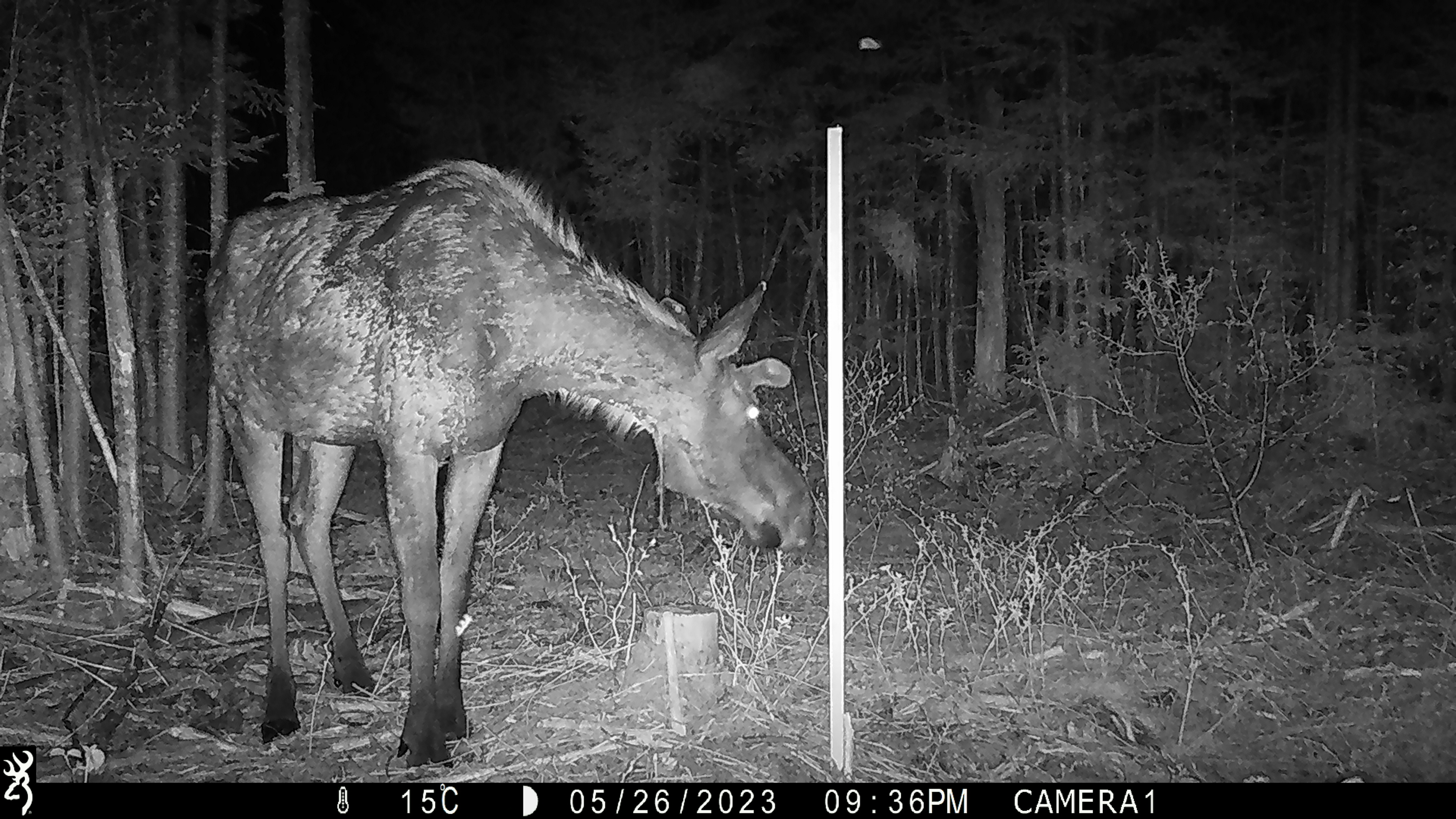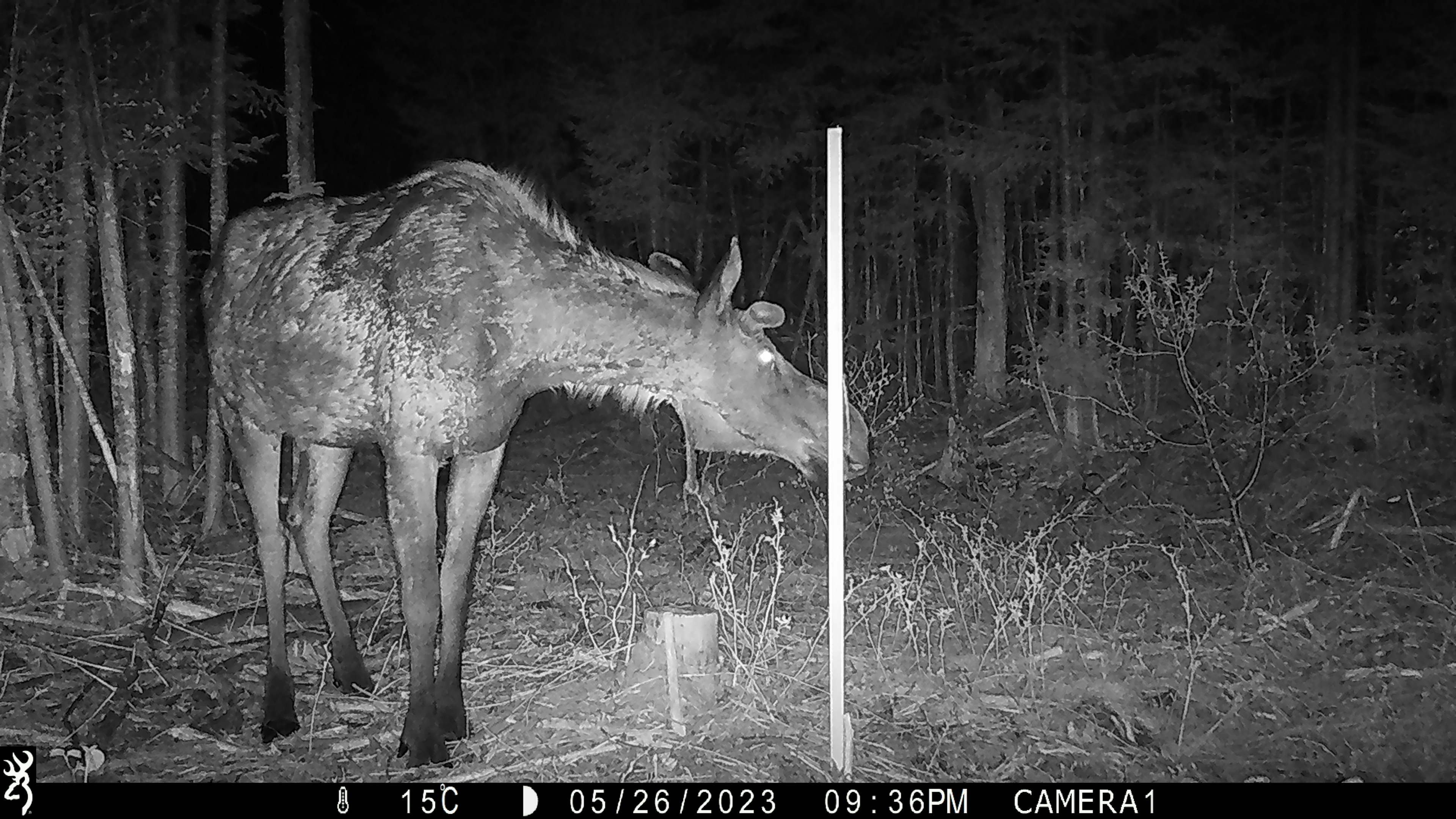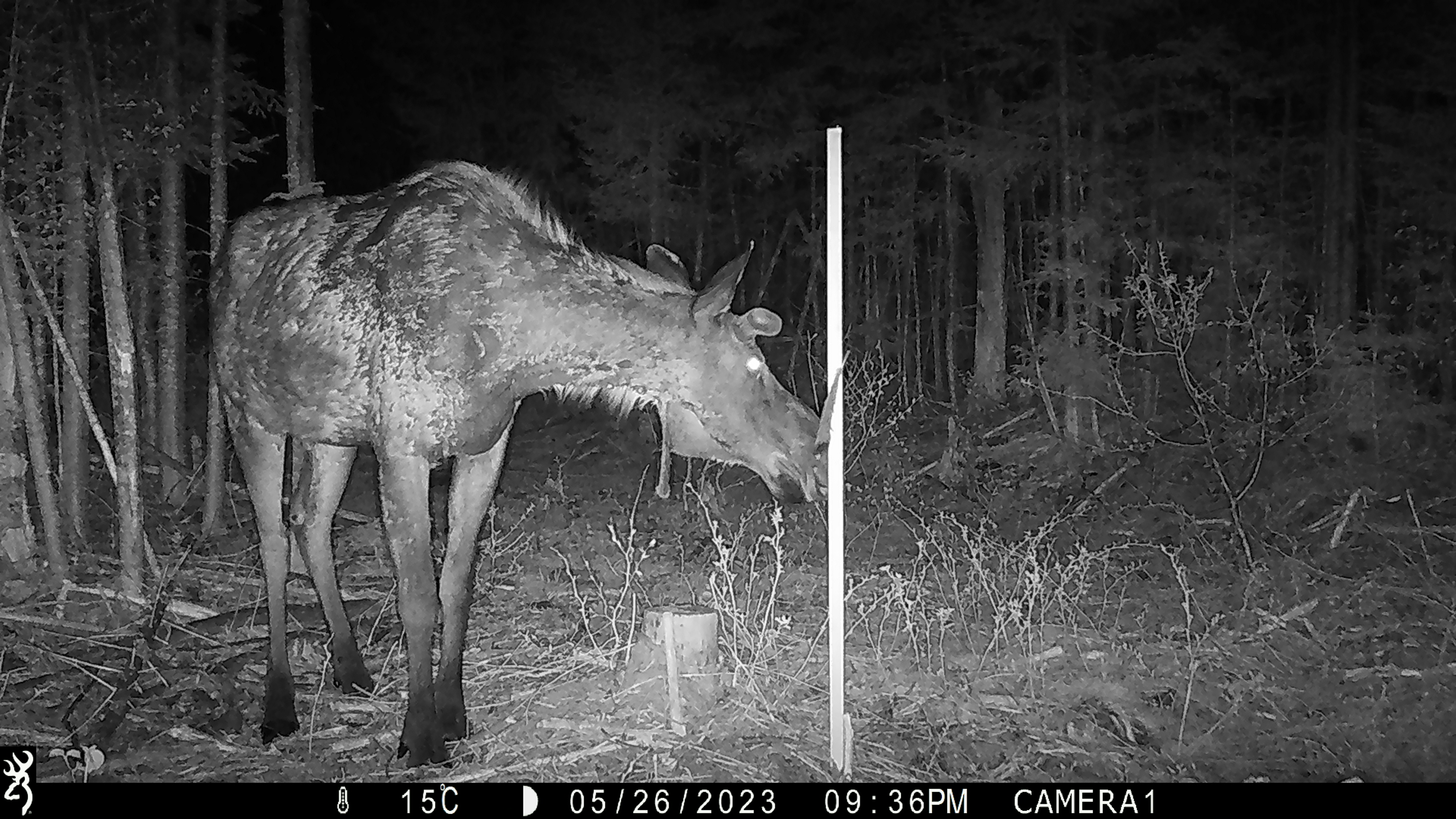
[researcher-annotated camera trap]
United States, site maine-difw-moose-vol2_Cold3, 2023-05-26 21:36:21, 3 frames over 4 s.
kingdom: Animalia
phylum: Chordata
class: Mammalia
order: Artiodactyla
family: Cervidae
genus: Alces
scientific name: Alces alces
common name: moose